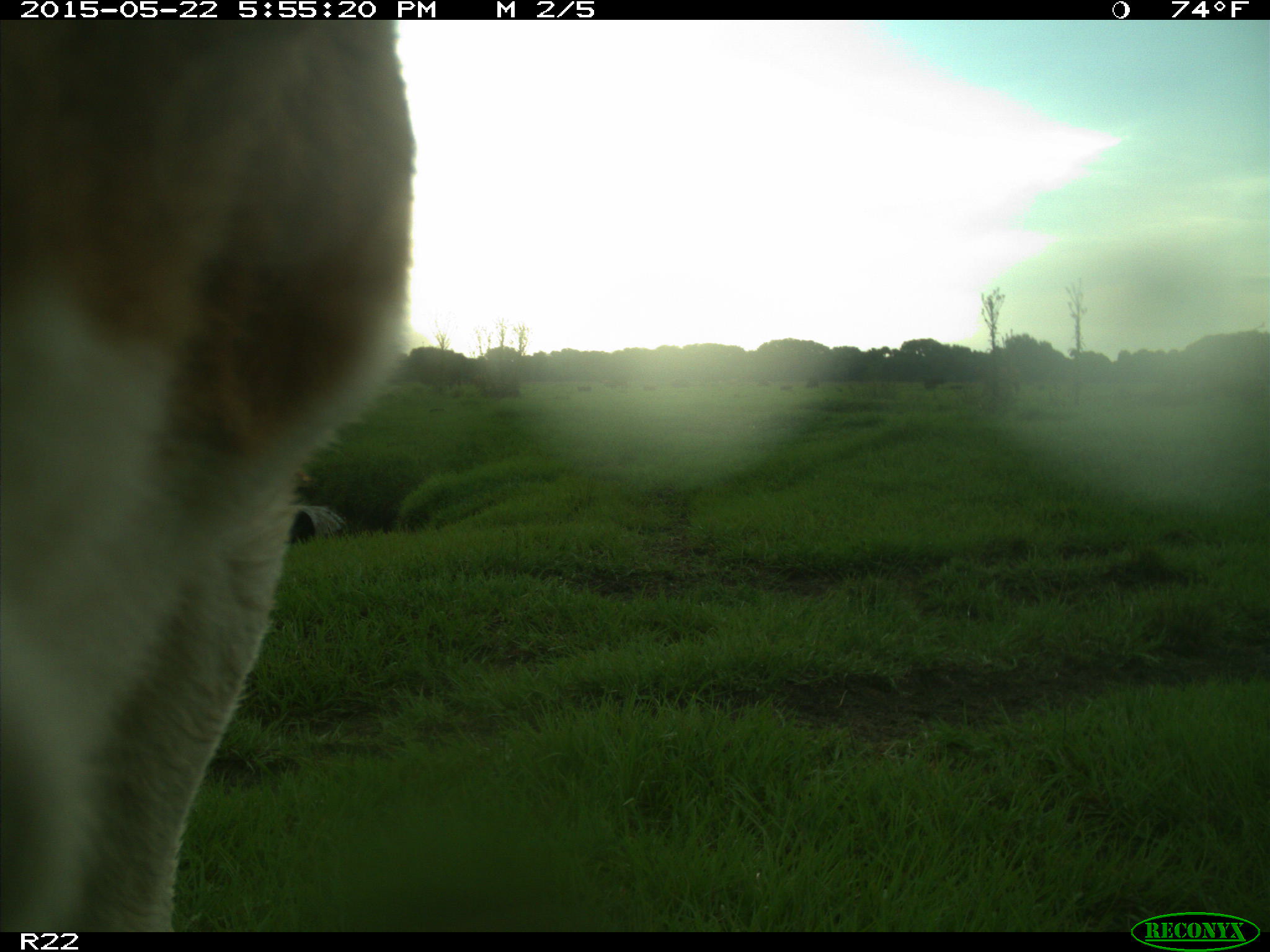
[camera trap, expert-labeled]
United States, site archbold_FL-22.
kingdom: Animalia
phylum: Chordata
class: Mammalia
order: Artiodactyla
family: Bovidae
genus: Bos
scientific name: Bos taurus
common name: domestic cow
Bos taurus (domestic cow).